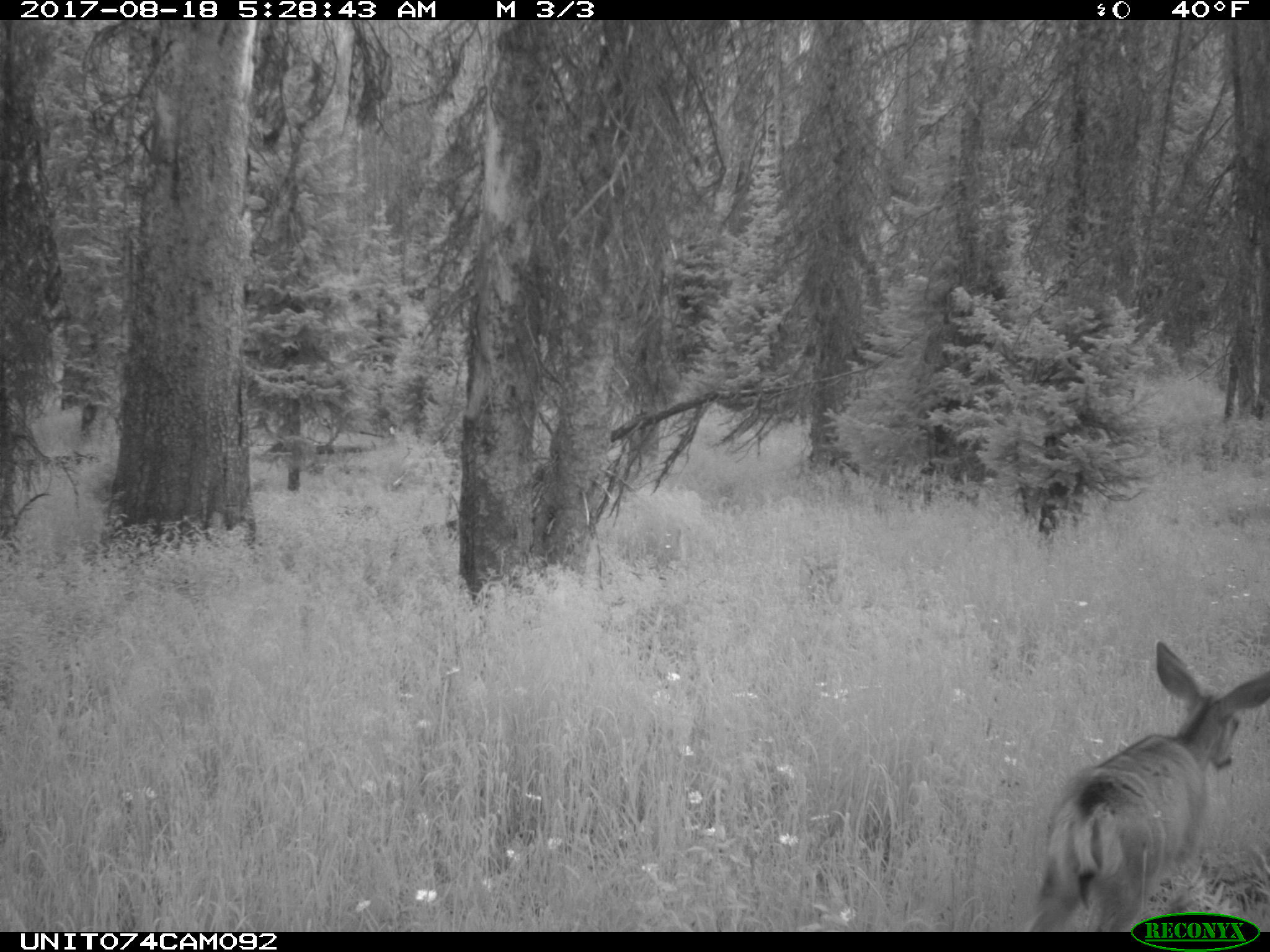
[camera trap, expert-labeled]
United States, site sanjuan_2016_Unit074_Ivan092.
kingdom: Animalia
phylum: Chordata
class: Mammalia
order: Artiodactyla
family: Cervidae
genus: Odocoileus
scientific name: Odocoileus hemionus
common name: mule deer